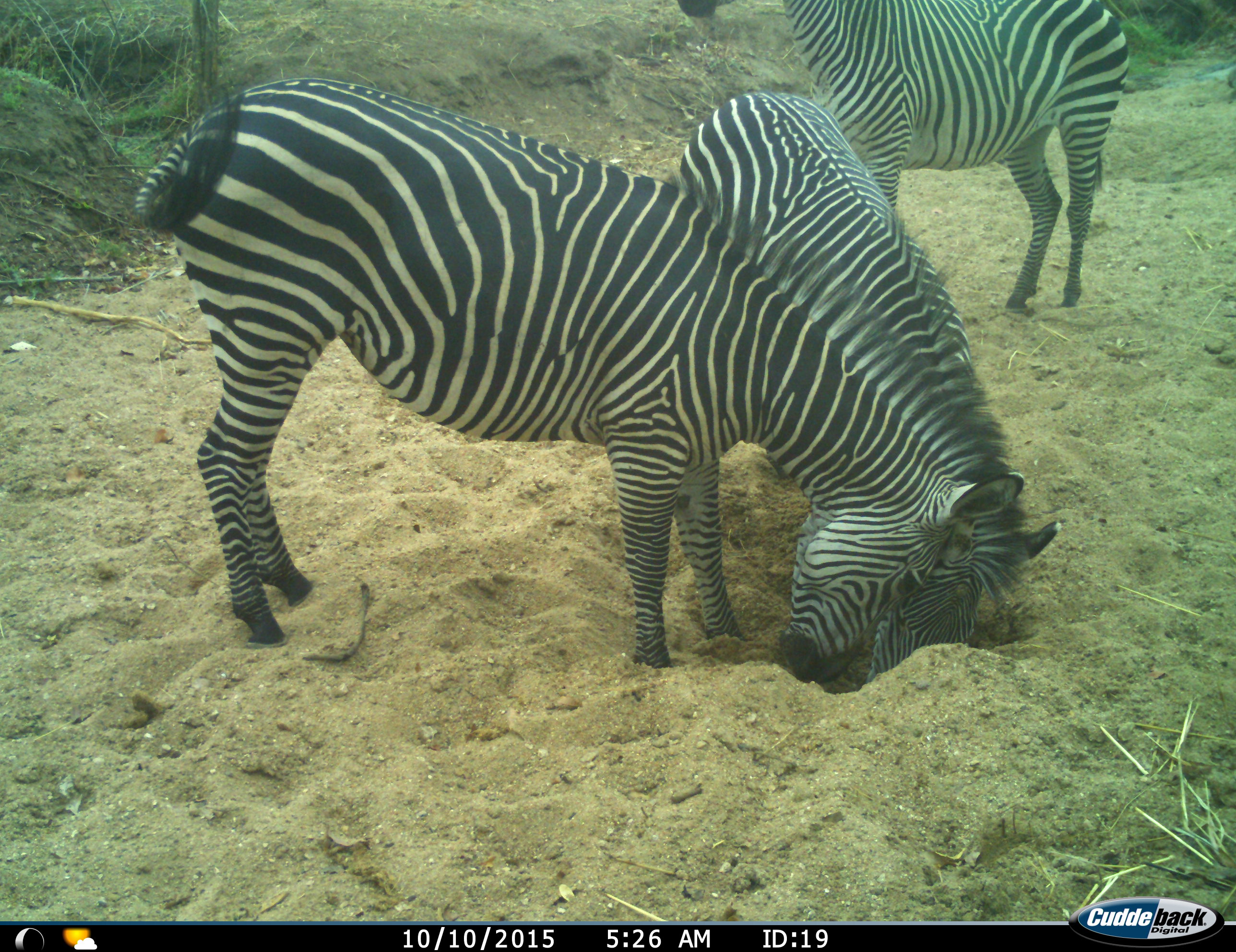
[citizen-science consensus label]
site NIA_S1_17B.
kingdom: Animalia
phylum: Chordata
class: Mammalia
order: Perissodactyla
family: Equidae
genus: Equus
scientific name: Equus quagga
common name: plains zebra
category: zebraplains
Zebraplains (plains zebra) (Equus quagga), count 3. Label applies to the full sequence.